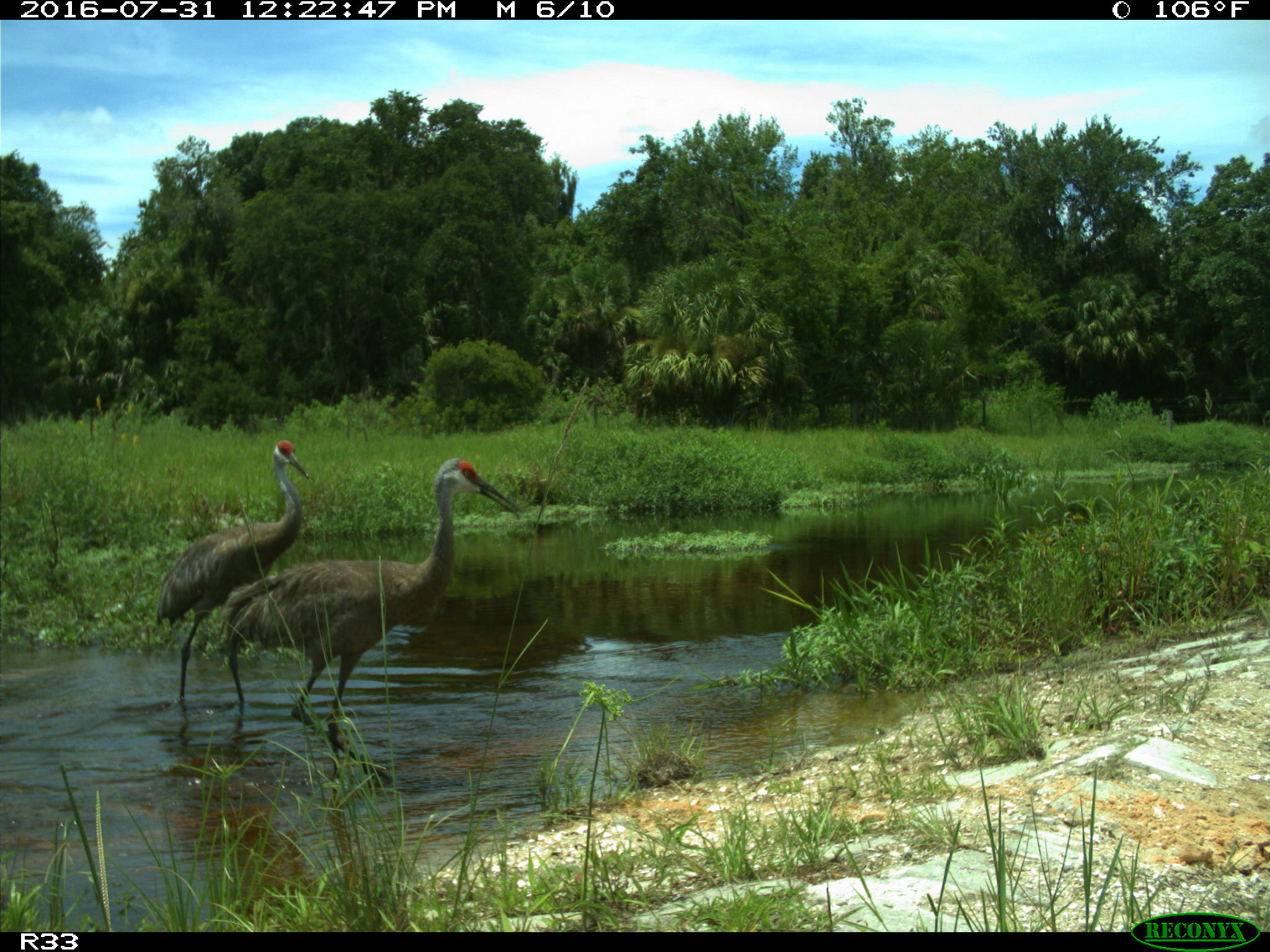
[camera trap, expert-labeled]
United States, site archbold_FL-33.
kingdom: Animalia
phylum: Chordata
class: Aves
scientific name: Aves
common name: birds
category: unidentified bird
Unidentified bird (birds) (Aves).